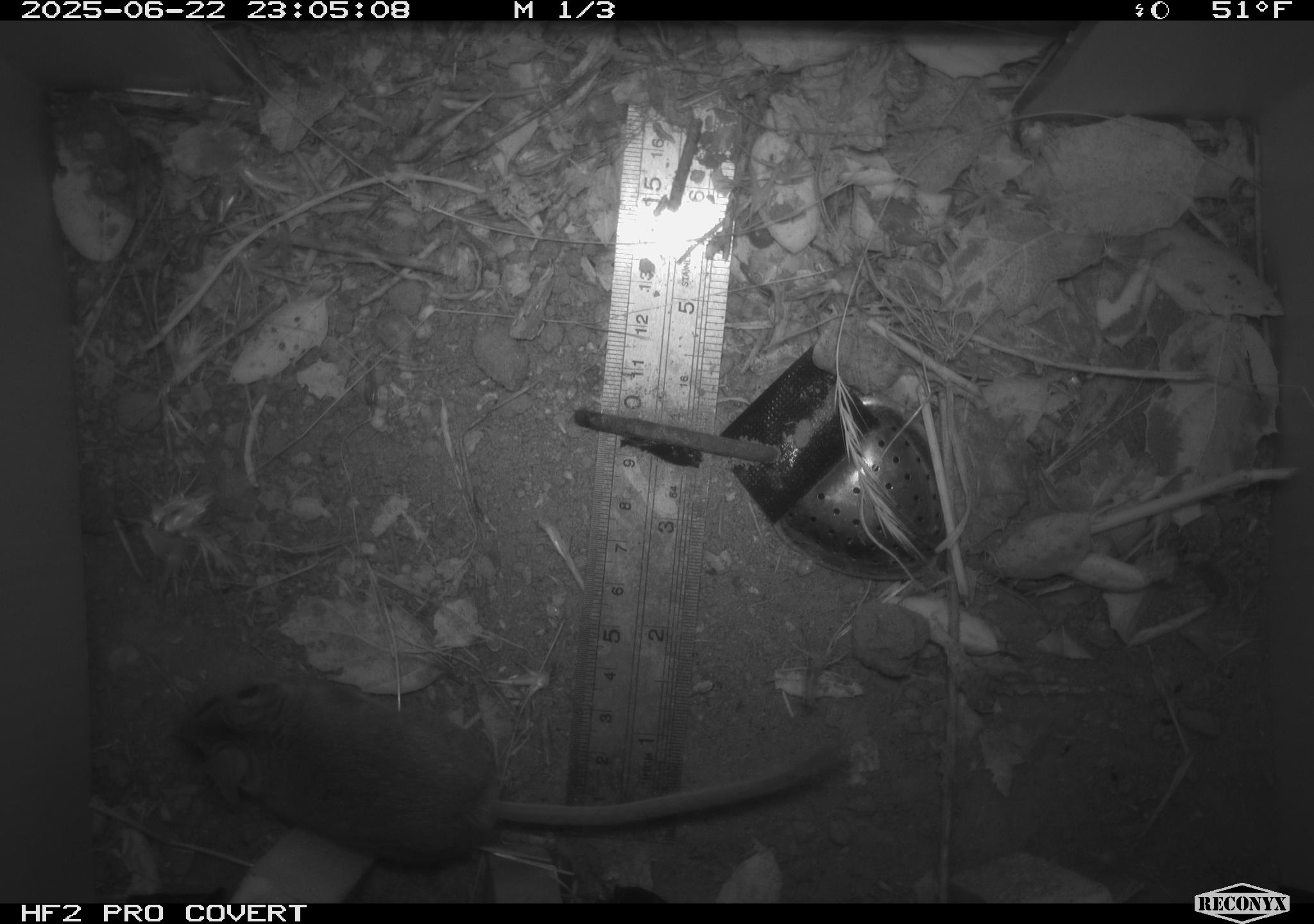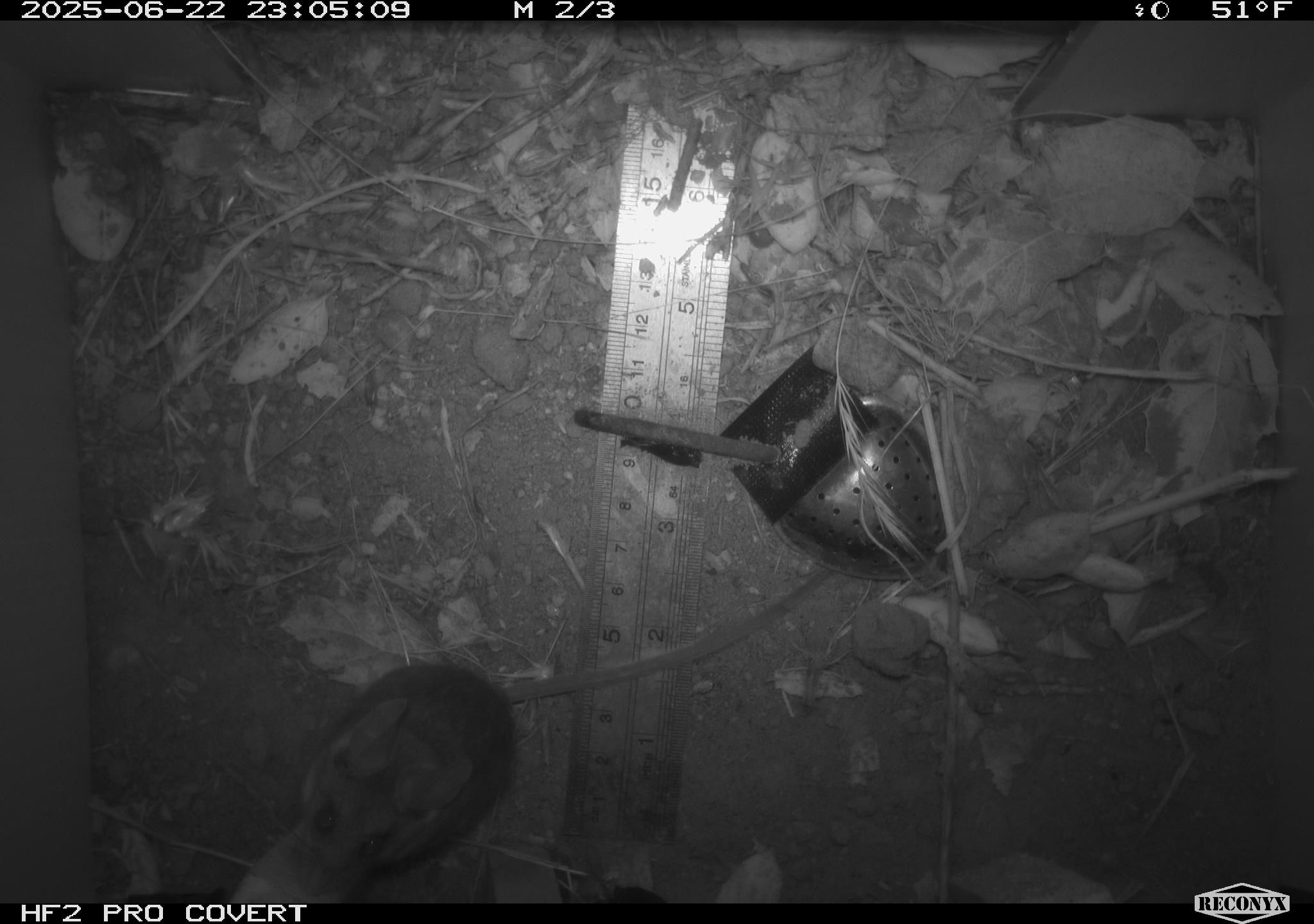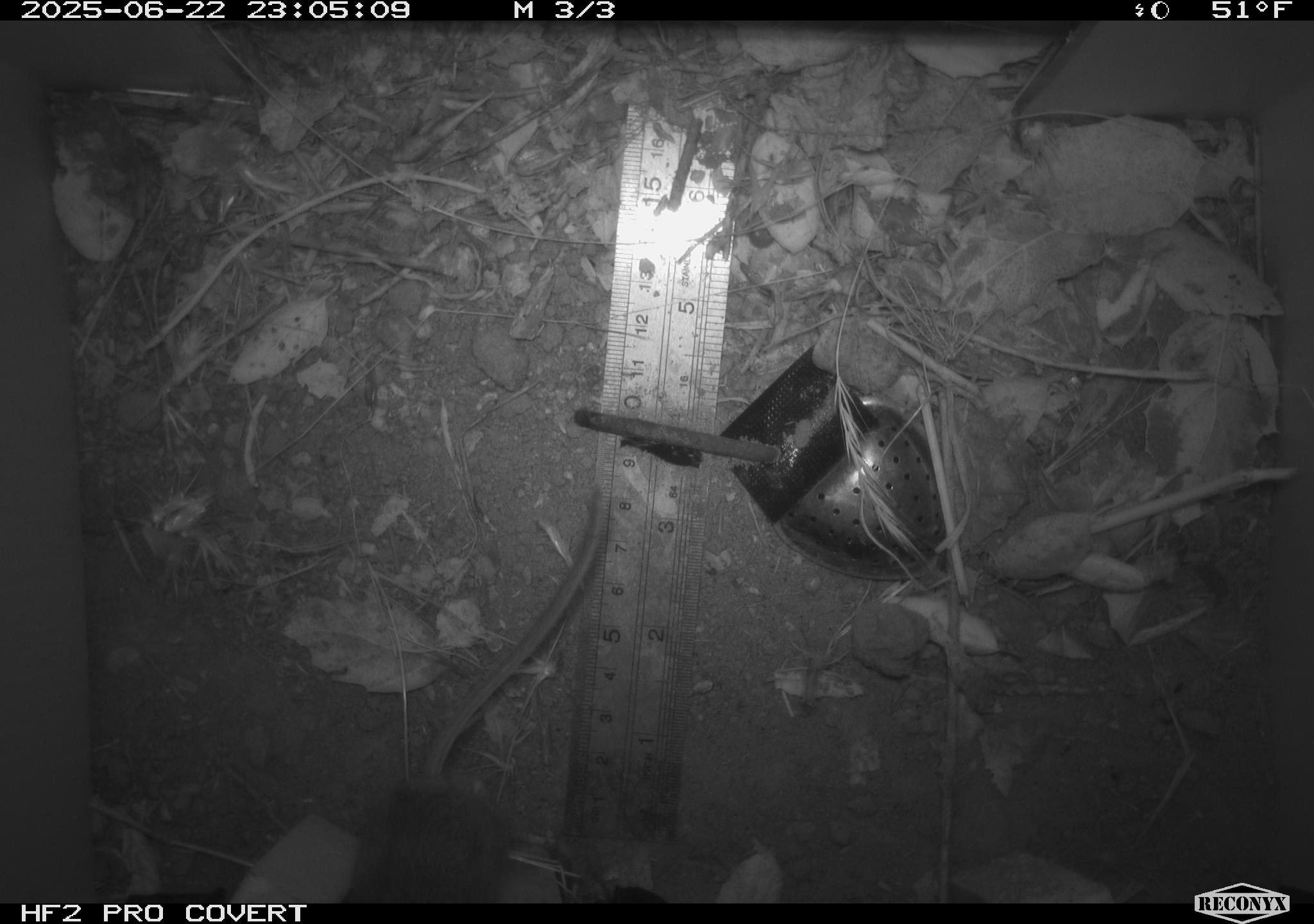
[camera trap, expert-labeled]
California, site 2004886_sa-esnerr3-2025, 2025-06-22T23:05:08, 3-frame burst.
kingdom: Animalia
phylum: Chordata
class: Mammalia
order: Rodentia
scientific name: Rodentia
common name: rodent